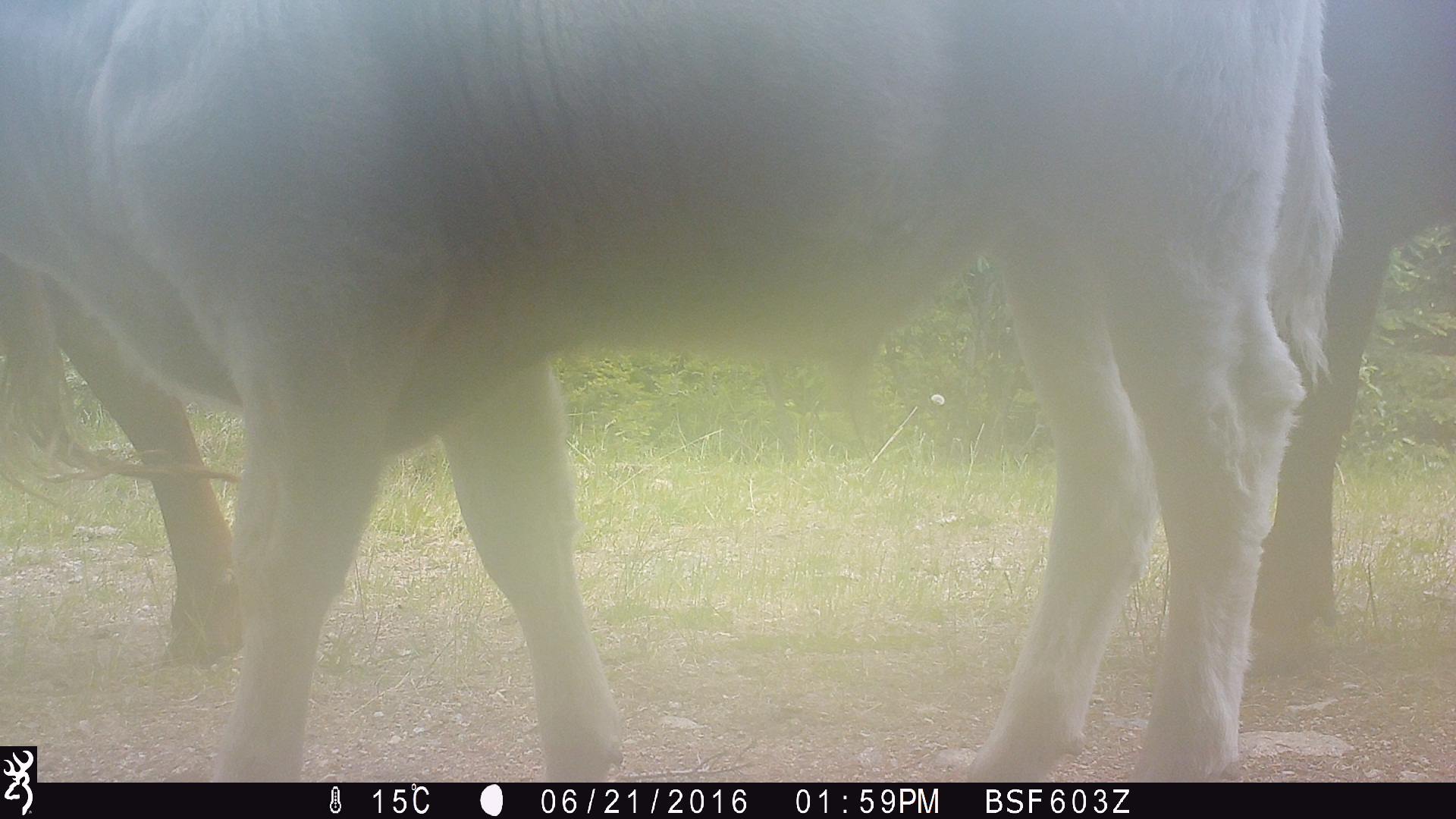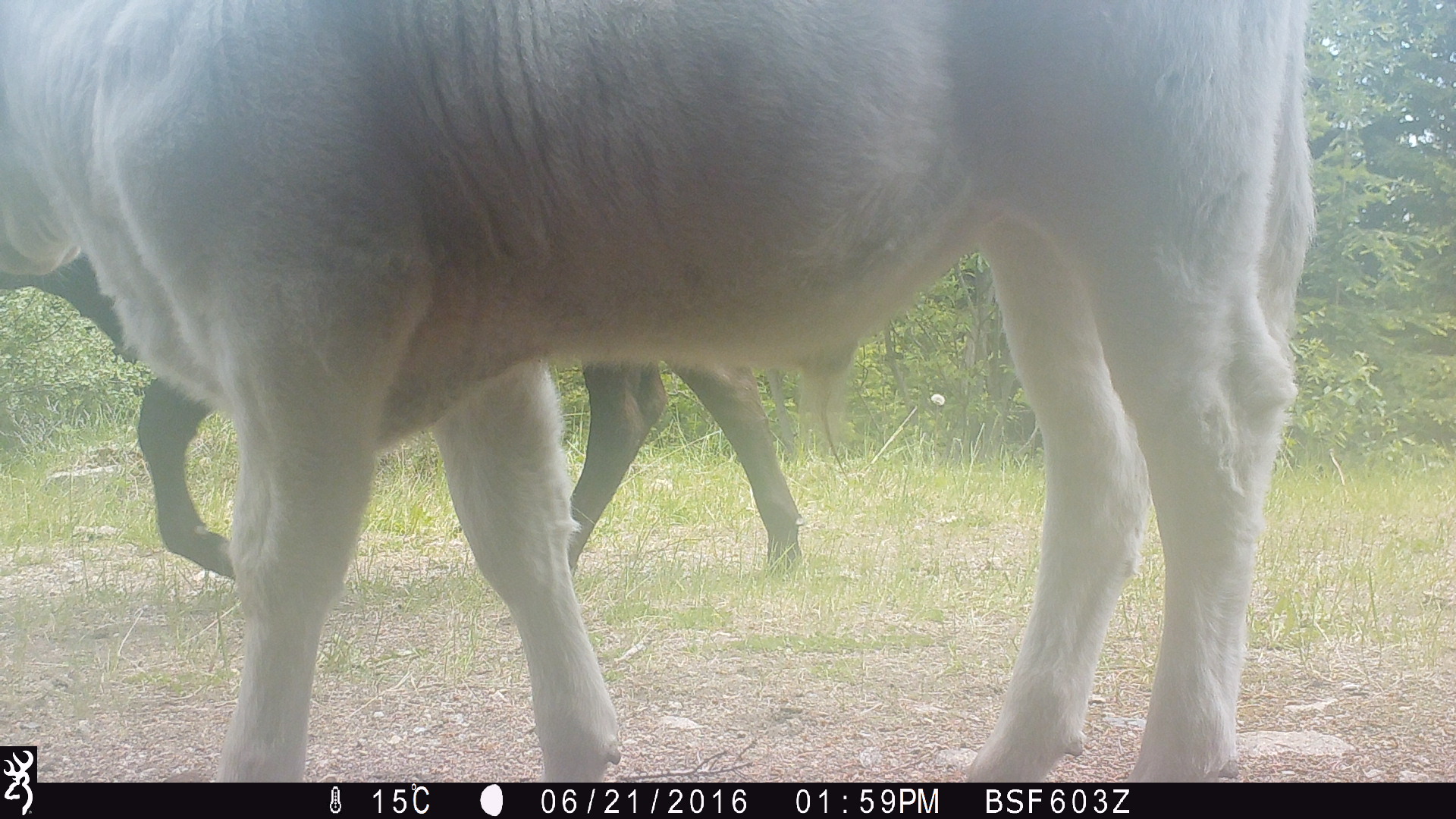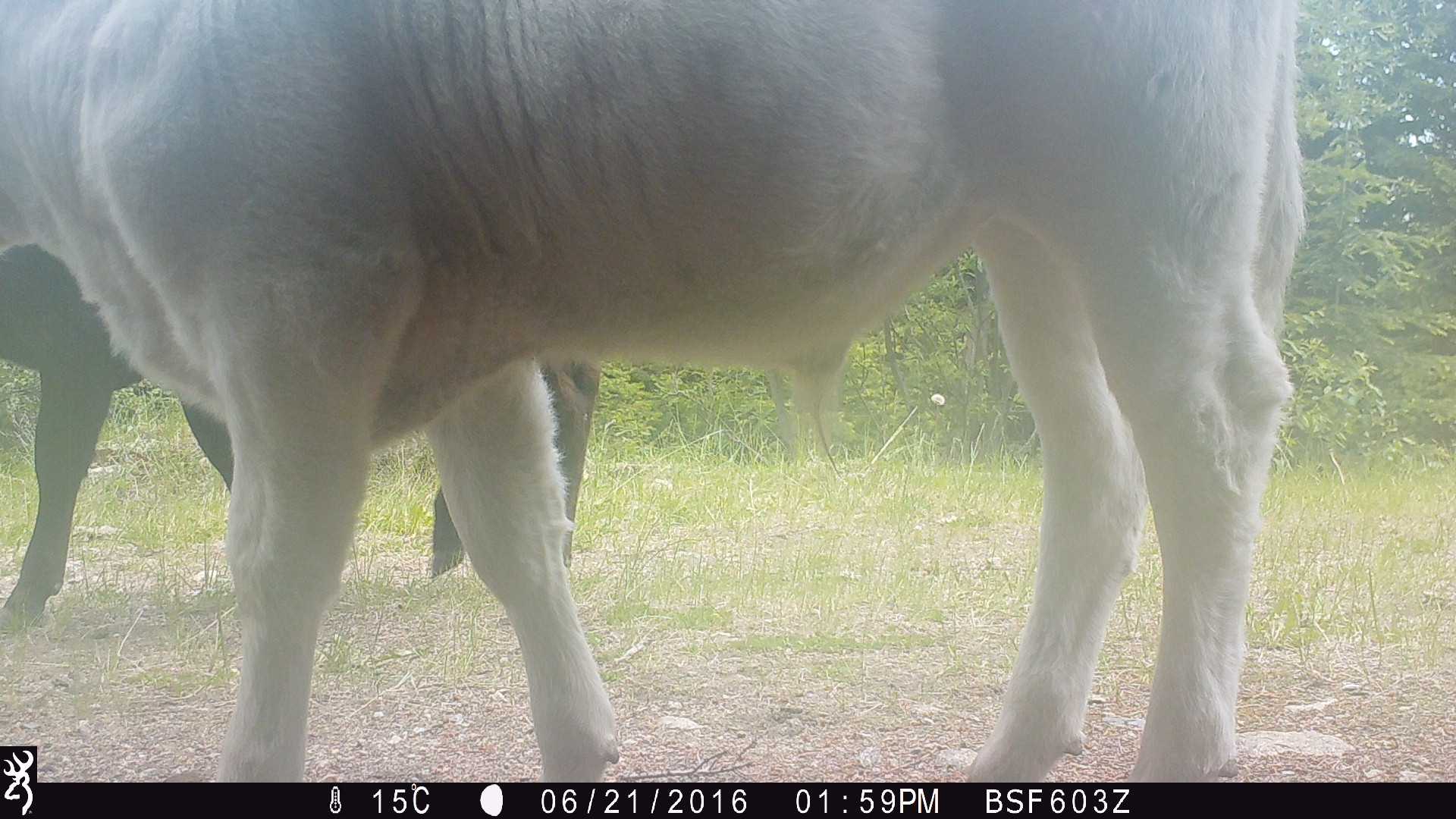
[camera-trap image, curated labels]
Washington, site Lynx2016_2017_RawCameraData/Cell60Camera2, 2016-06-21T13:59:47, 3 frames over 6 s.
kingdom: Animalia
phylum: Chordata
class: Mammalia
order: Artiodactyla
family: Bovidae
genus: Bos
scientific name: Bos taurus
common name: domestic cattle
Domestic cattle (Bos taurus). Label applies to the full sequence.